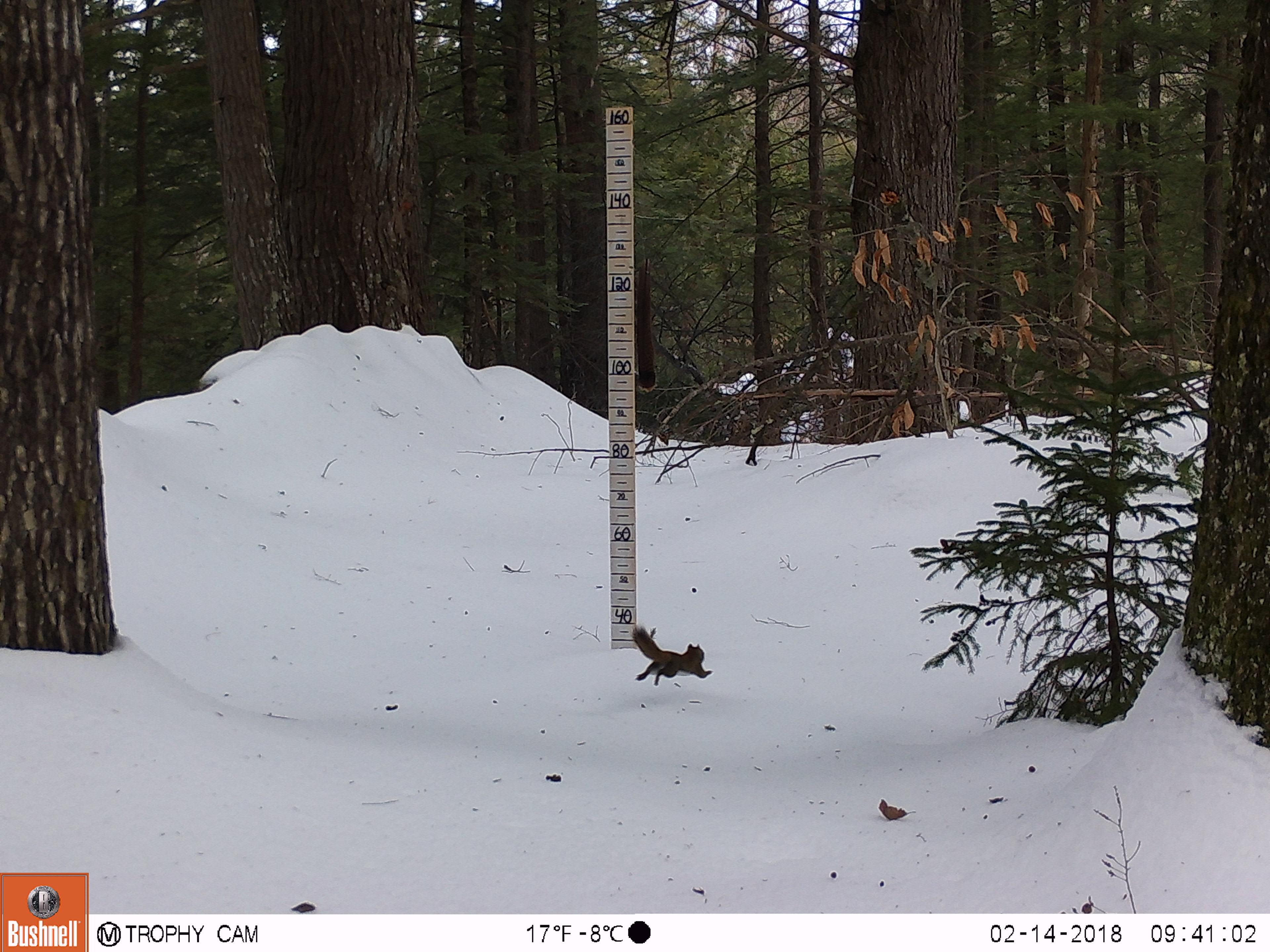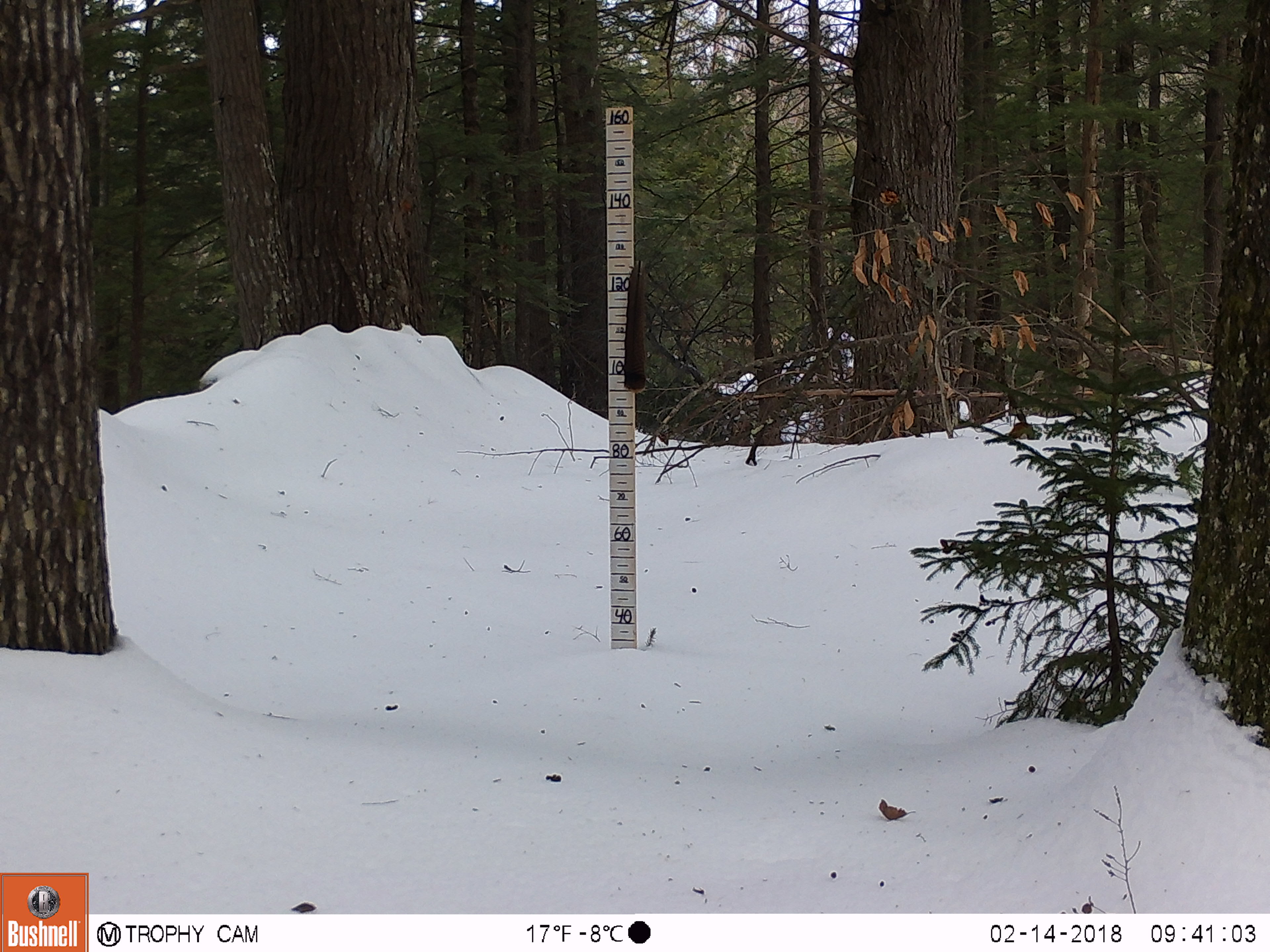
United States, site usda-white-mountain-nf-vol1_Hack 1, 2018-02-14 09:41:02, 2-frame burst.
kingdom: Animalia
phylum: Chordata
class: Mammalia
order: Rodentia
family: Sciuridae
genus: Tamiasciurus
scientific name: Tamiasciurus hudsonicus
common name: red squirrel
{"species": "red squirrel (Tamiasciurus hudsonicus)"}